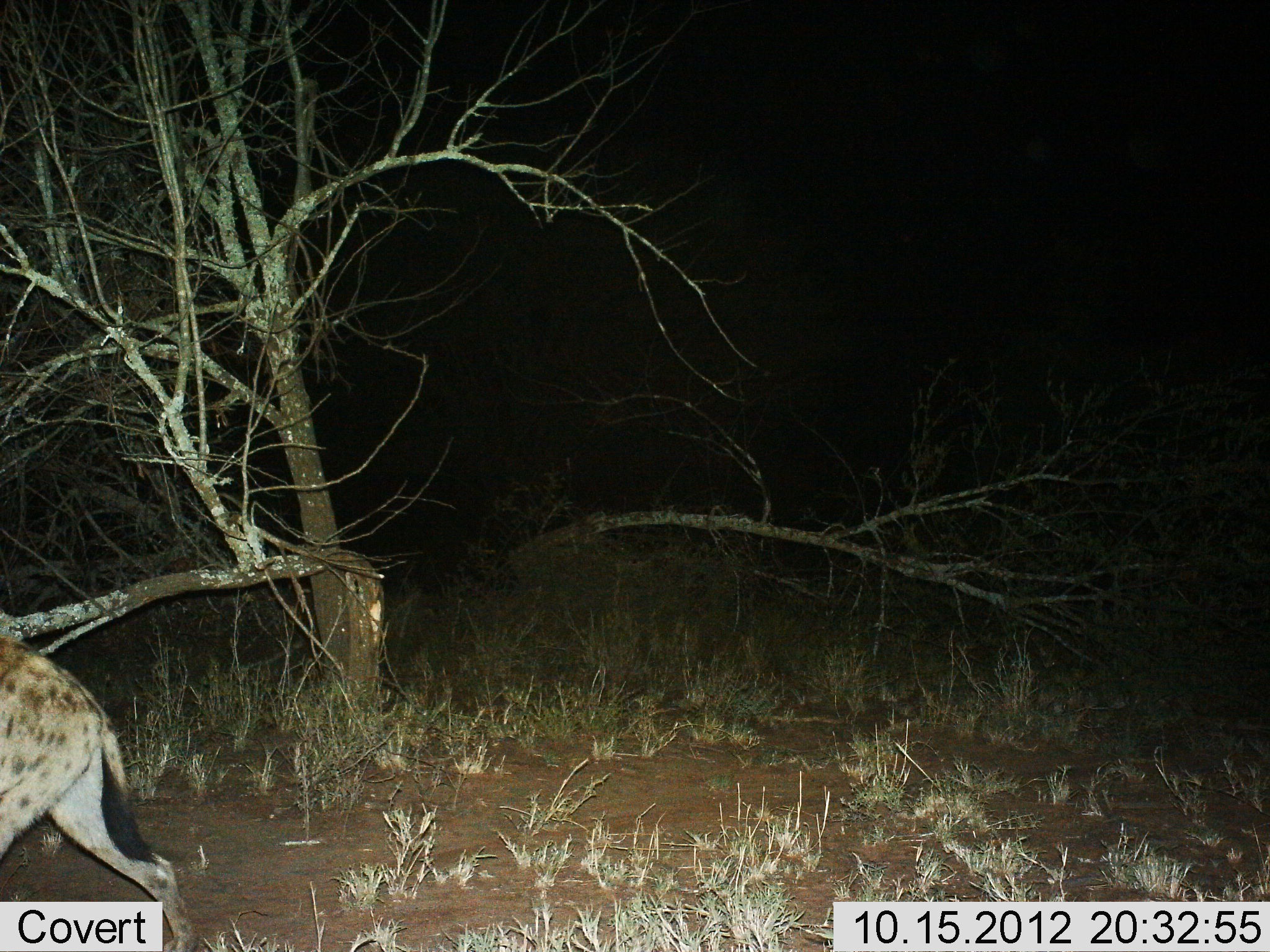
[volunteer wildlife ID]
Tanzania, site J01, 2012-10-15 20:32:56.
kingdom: Animalia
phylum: Chordata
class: Mammalia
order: Carnivora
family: Hyaenidae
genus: Crocuta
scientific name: Crocuta crocuta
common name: spotted hyena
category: hyenaspotted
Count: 1.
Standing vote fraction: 0%.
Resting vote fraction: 0%.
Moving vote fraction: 100%.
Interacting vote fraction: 0%.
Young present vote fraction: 0%.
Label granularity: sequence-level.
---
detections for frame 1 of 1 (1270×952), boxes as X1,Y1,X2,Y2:
animal: 0,636,199,952